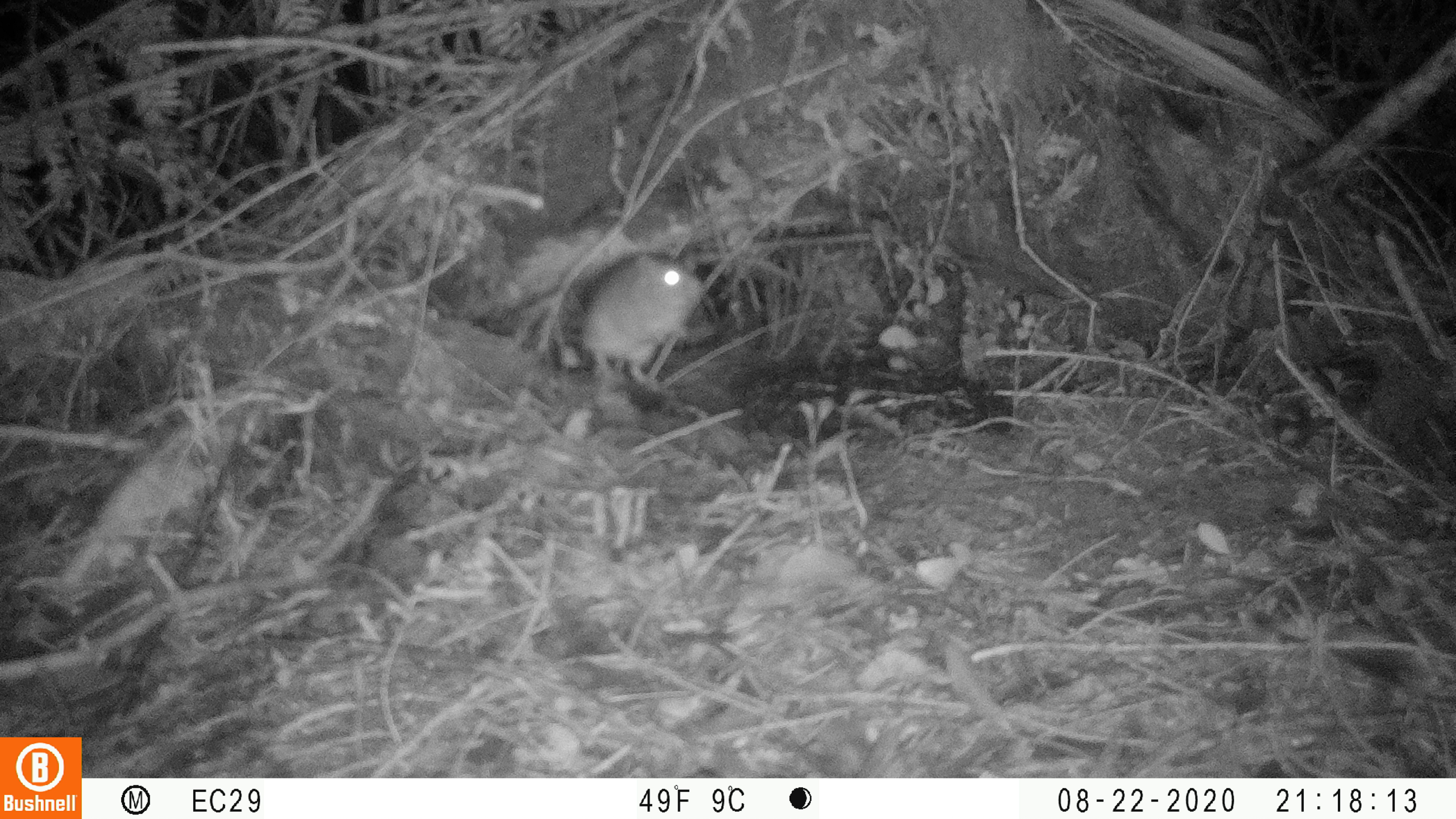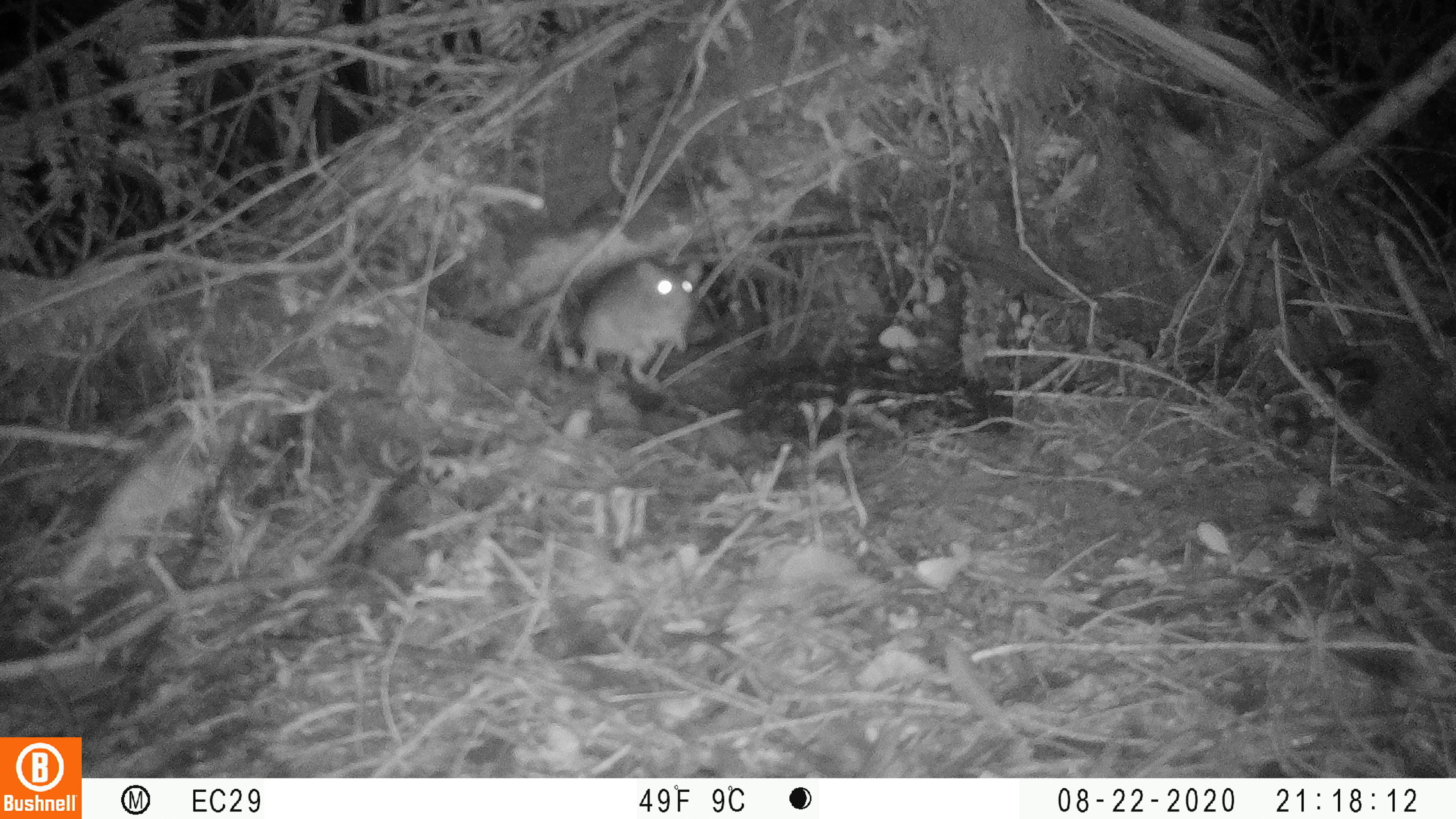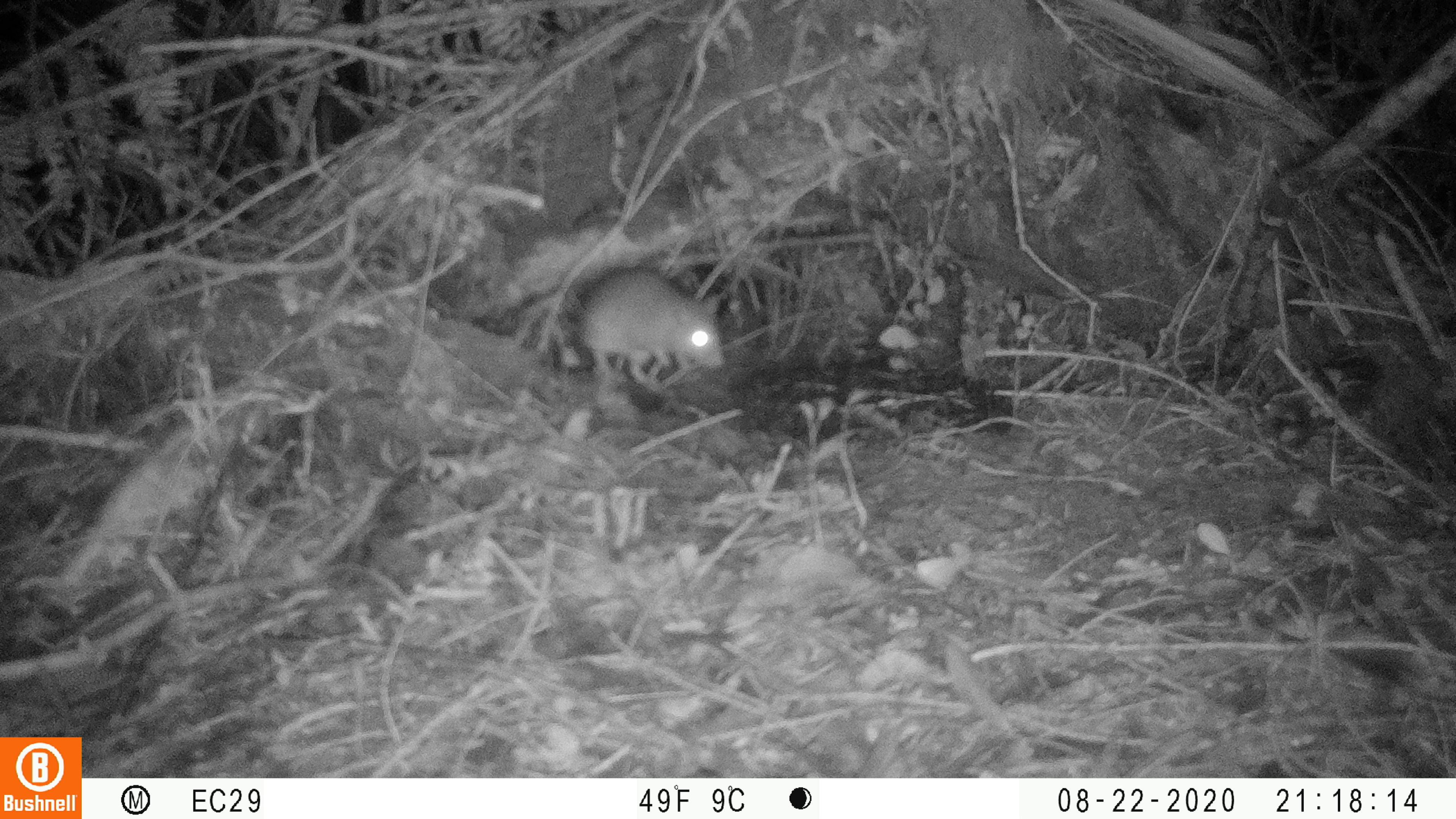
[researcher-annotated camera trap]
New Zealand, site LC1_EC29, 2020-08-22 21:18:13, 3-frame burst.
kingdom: Animalia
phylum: Chordata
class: Mammalia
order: Rodentia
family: Muridae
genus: Rattus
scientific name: Rattus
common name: rat